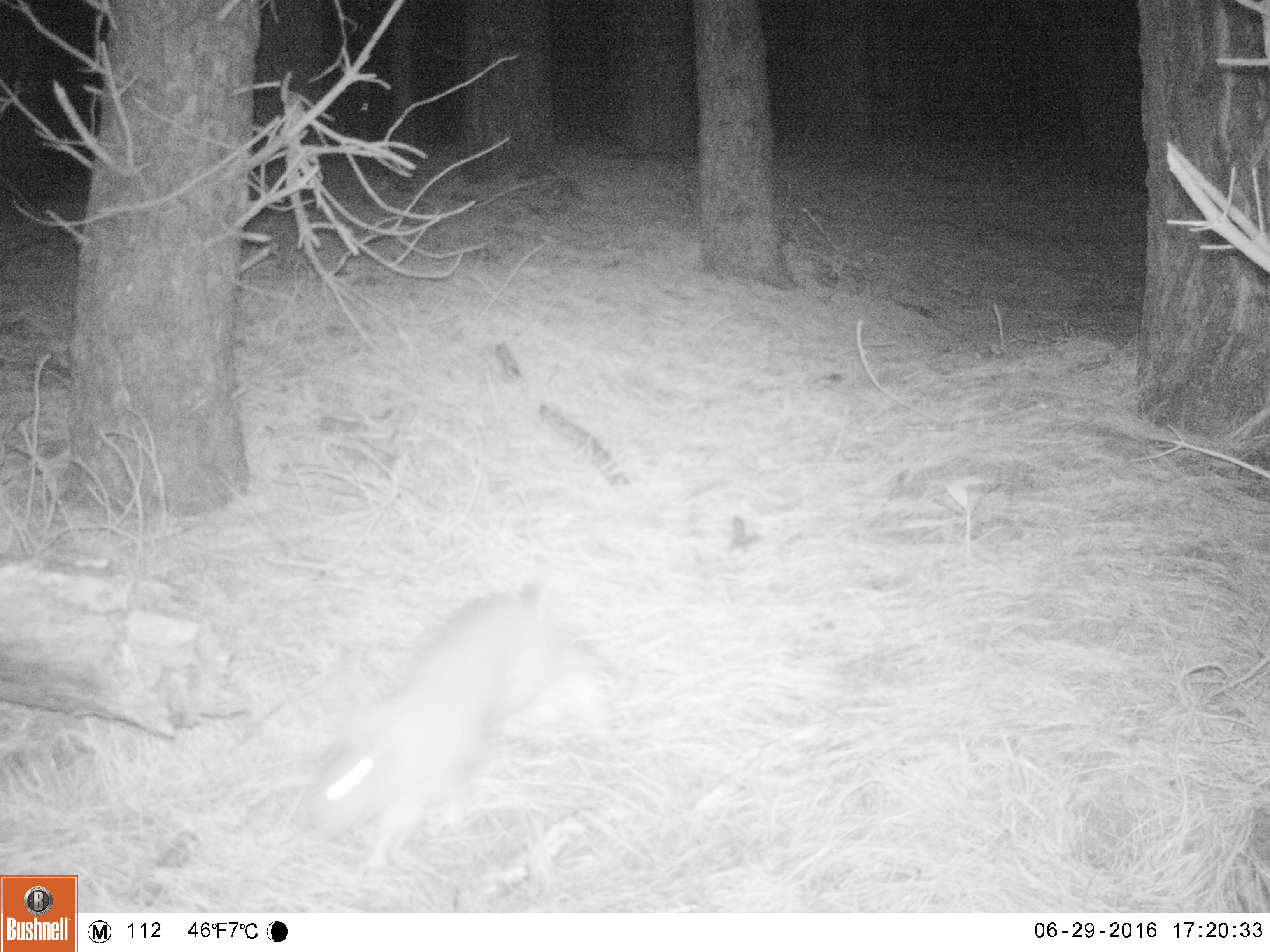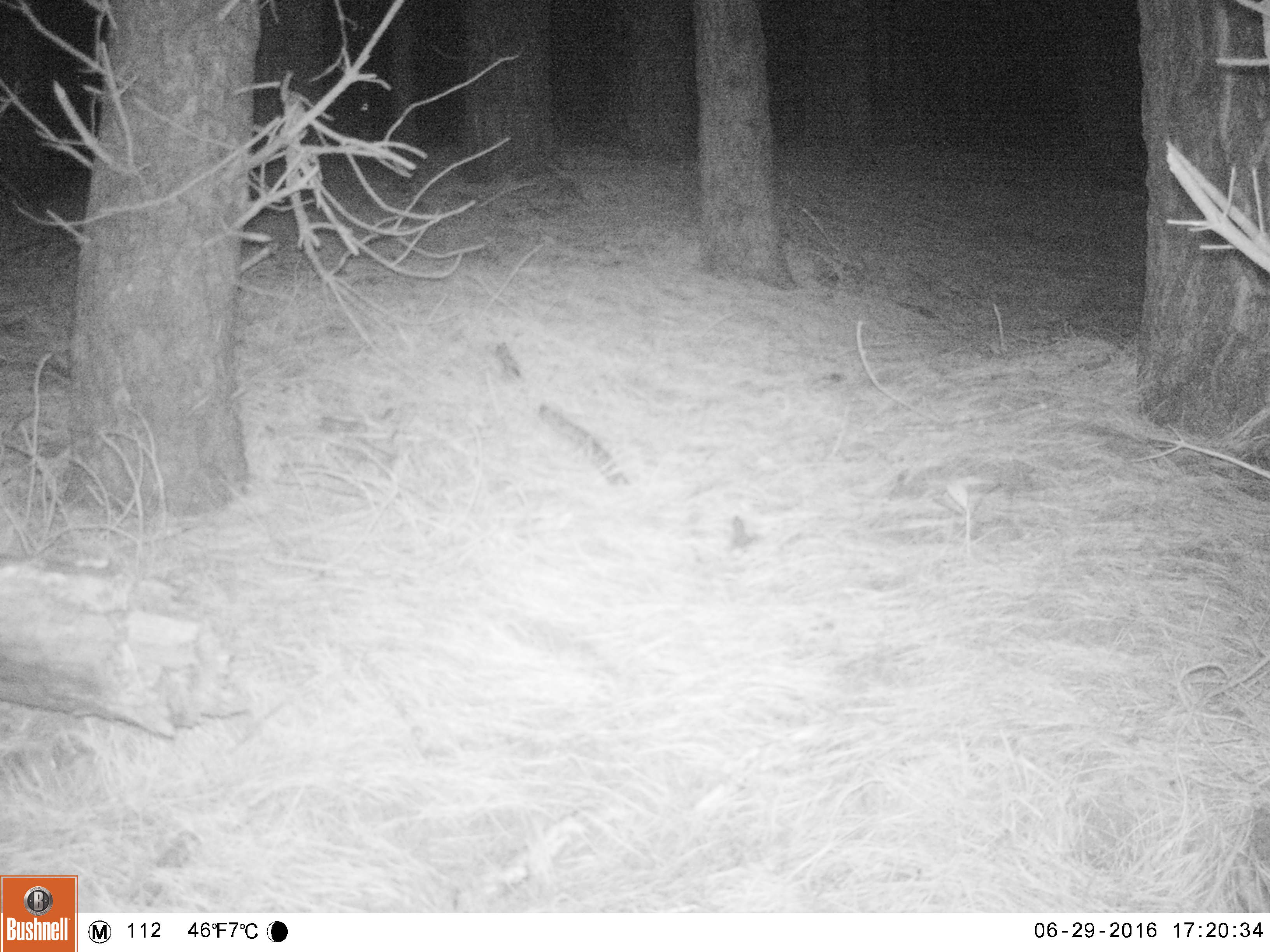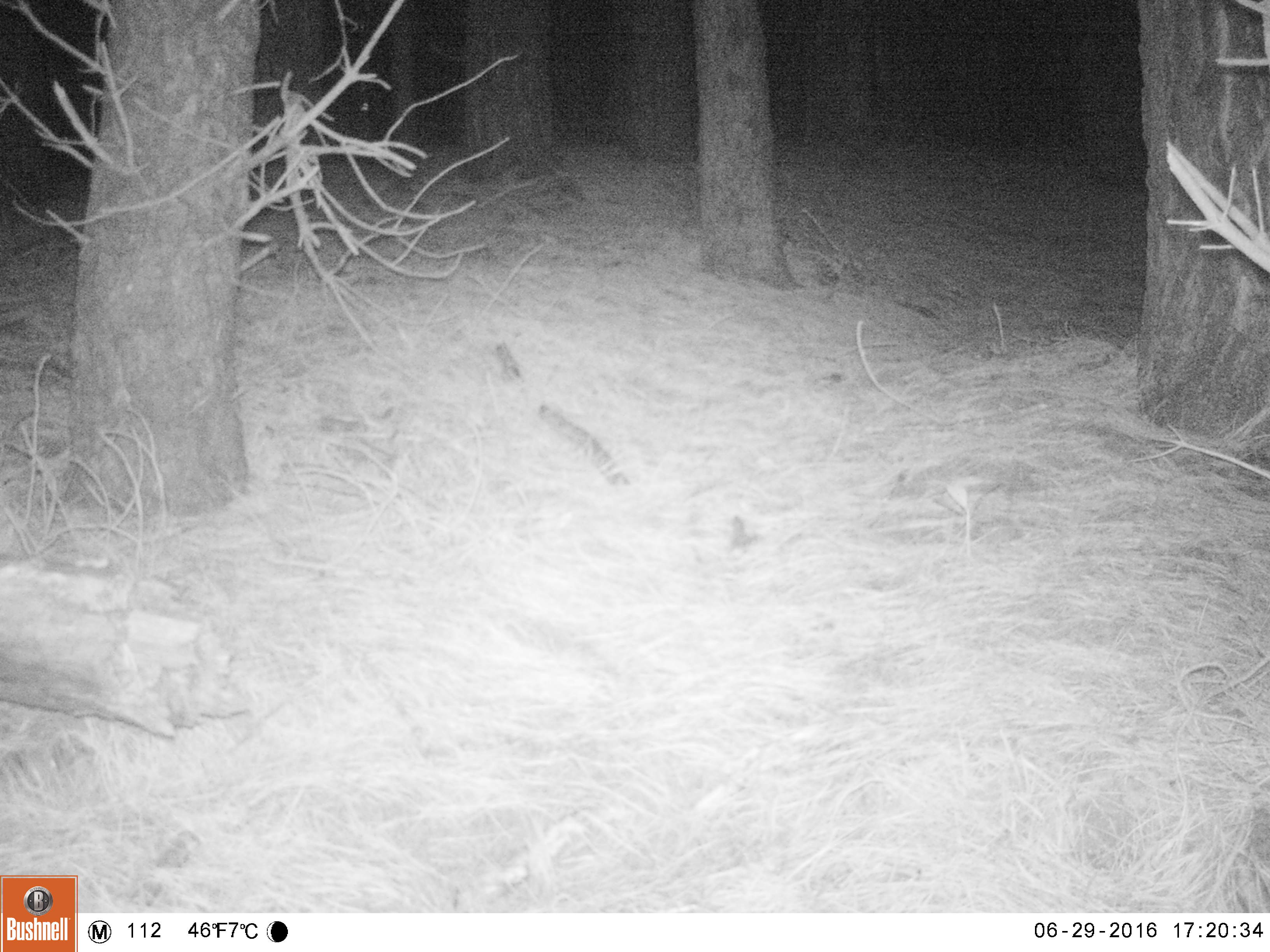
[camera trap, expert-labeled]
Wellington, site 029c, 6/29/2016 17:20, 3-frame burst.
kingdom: Animalia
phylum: Chordata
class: Mammalia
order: Lagomorpha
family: Leporidae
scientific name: Leporidae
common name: rabbit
Rabbit (Leporidae).